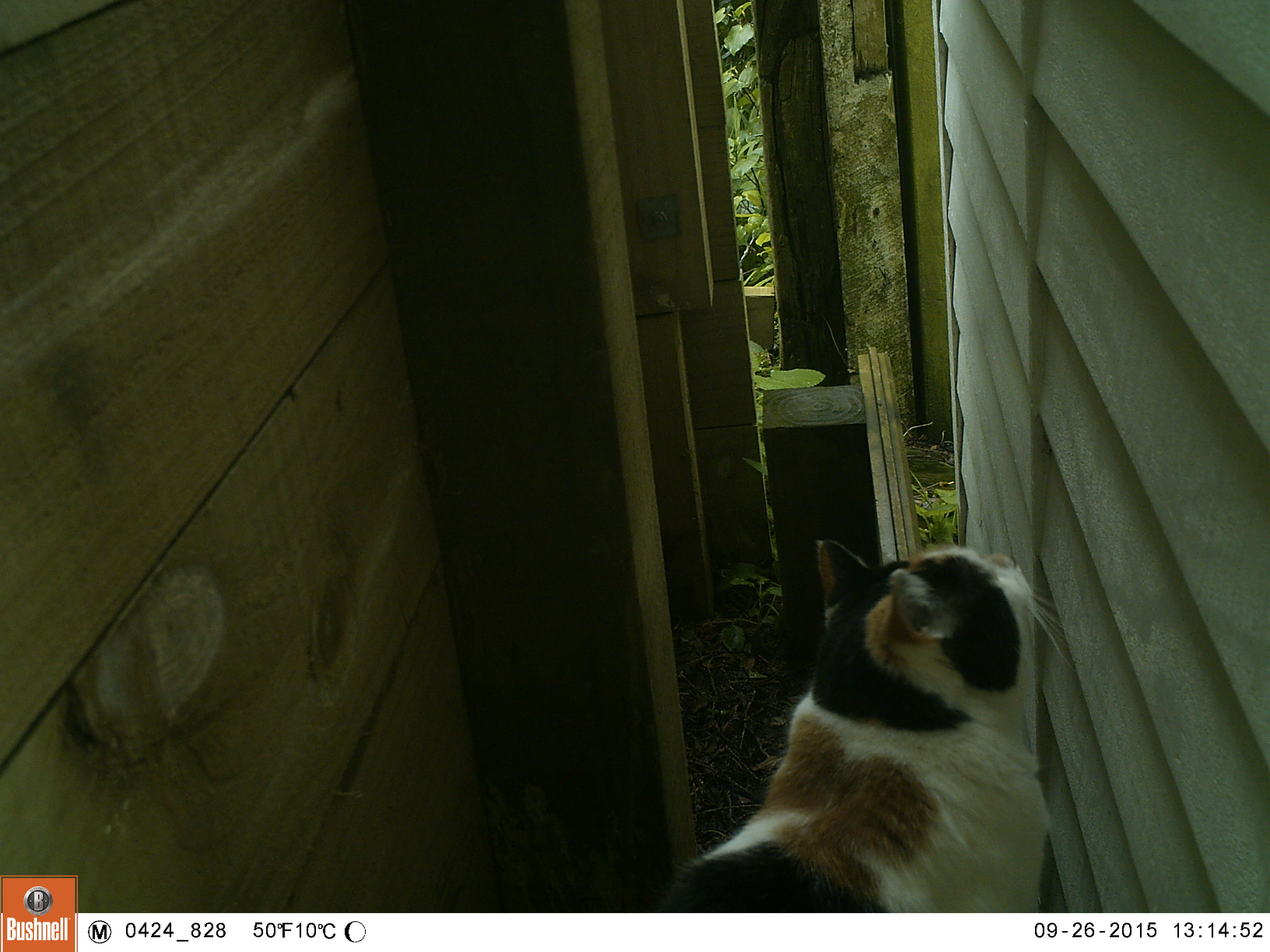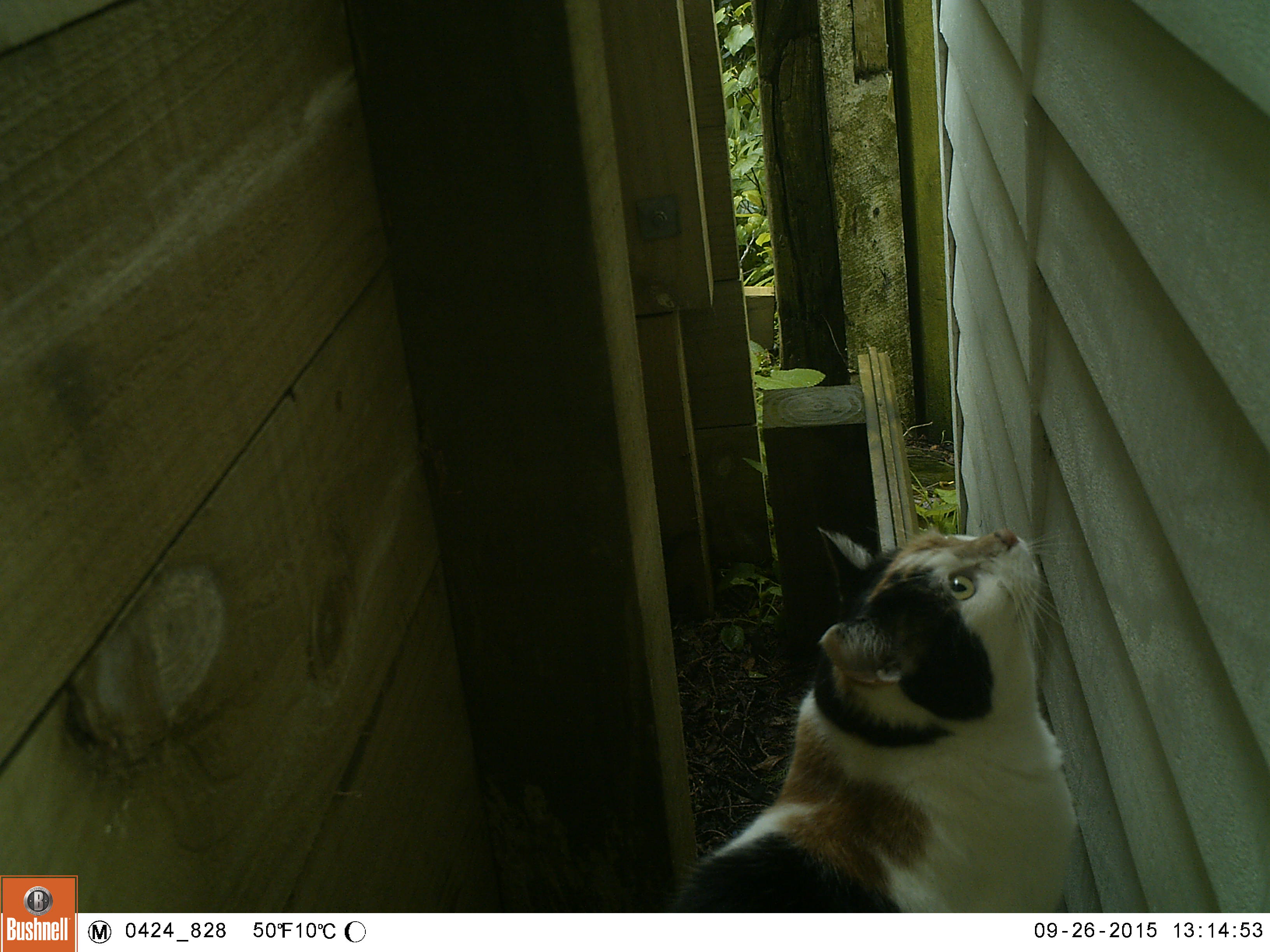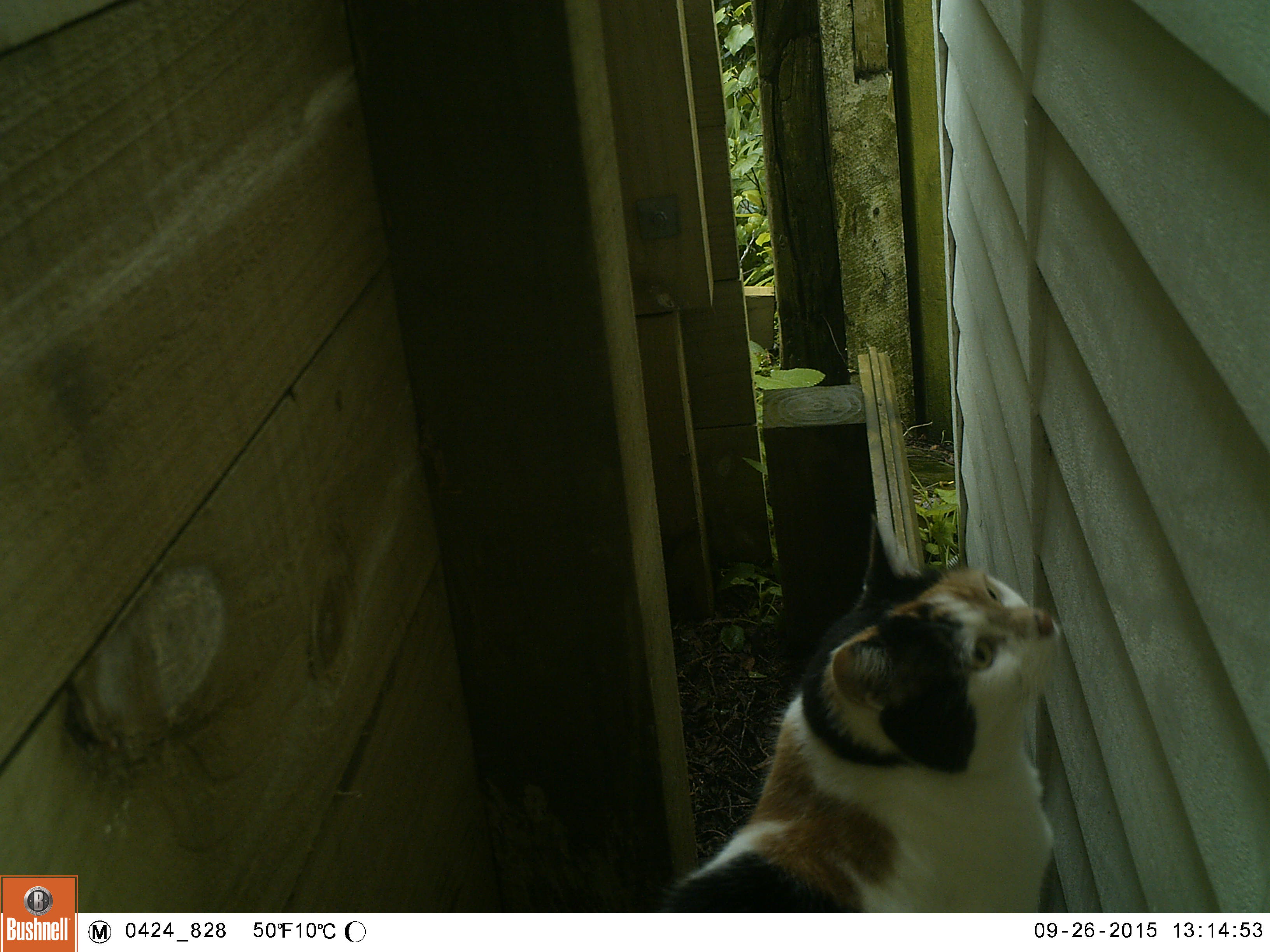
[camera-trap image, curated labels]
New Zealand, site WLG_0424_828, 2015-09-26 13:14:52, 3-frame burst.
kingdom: Animalia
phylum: Chordata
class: Mammalia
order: Carnivora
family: Felidae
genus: Felis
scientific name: Felis catus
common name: domestic cat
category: cat